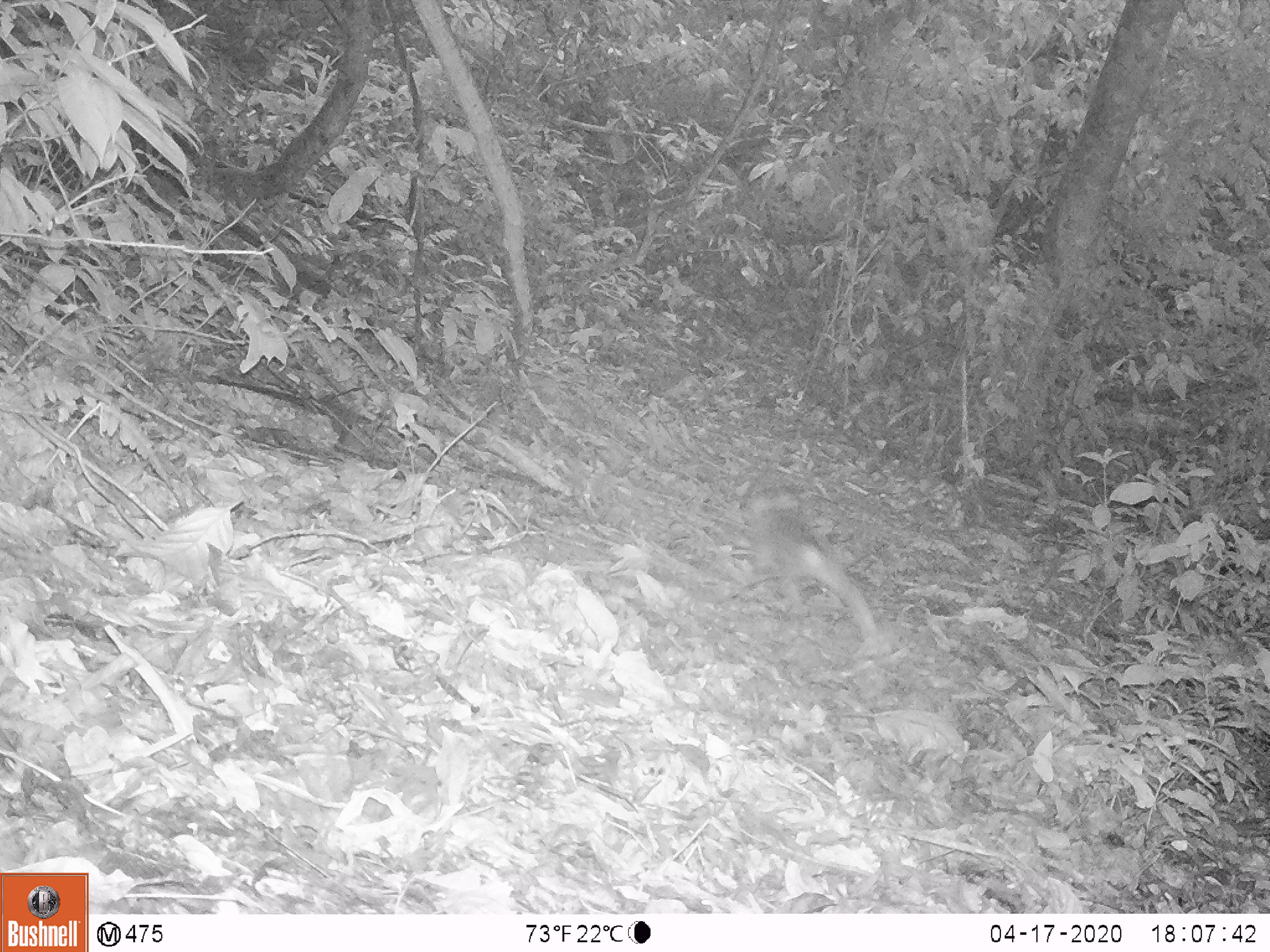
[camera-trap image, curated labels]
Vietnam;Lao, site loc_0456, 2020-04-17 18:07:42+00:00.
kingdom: Animalia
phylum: Chordata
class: Mammalia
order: Primates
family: Cercopithecidae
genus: Macaca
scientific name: Macaca nemestrina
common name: pig-tailed macaque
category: pig tailed macaque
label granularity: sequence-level